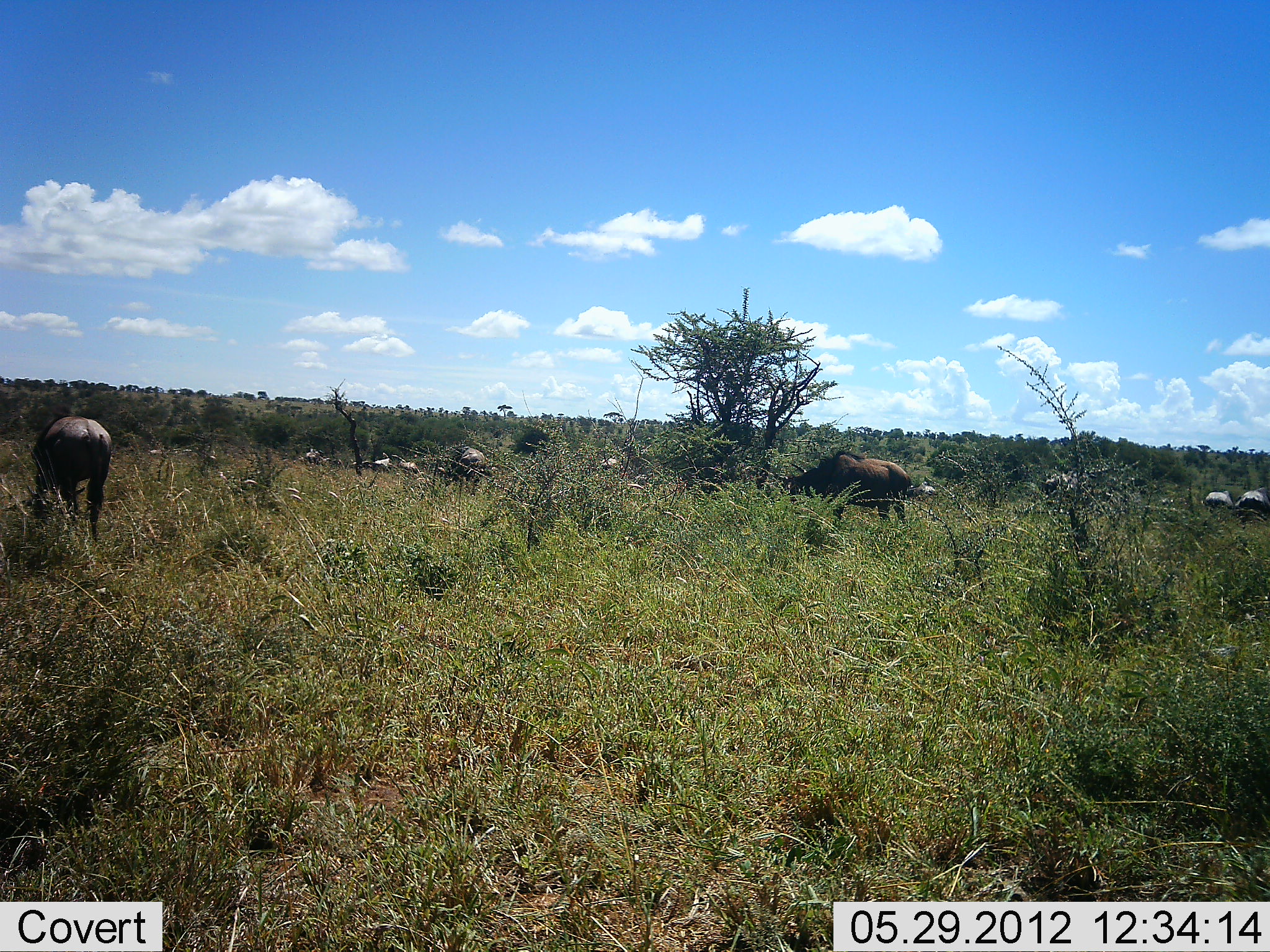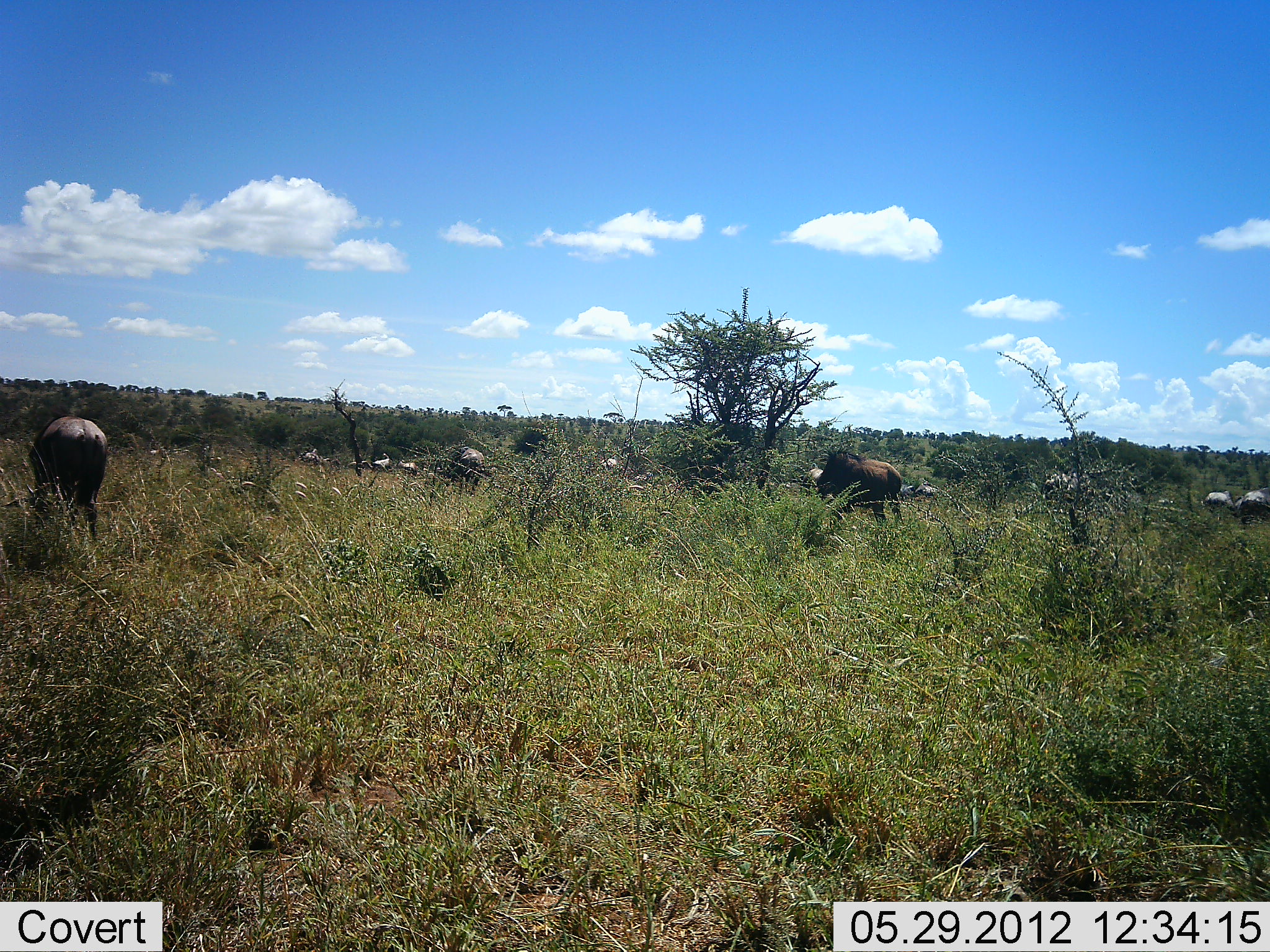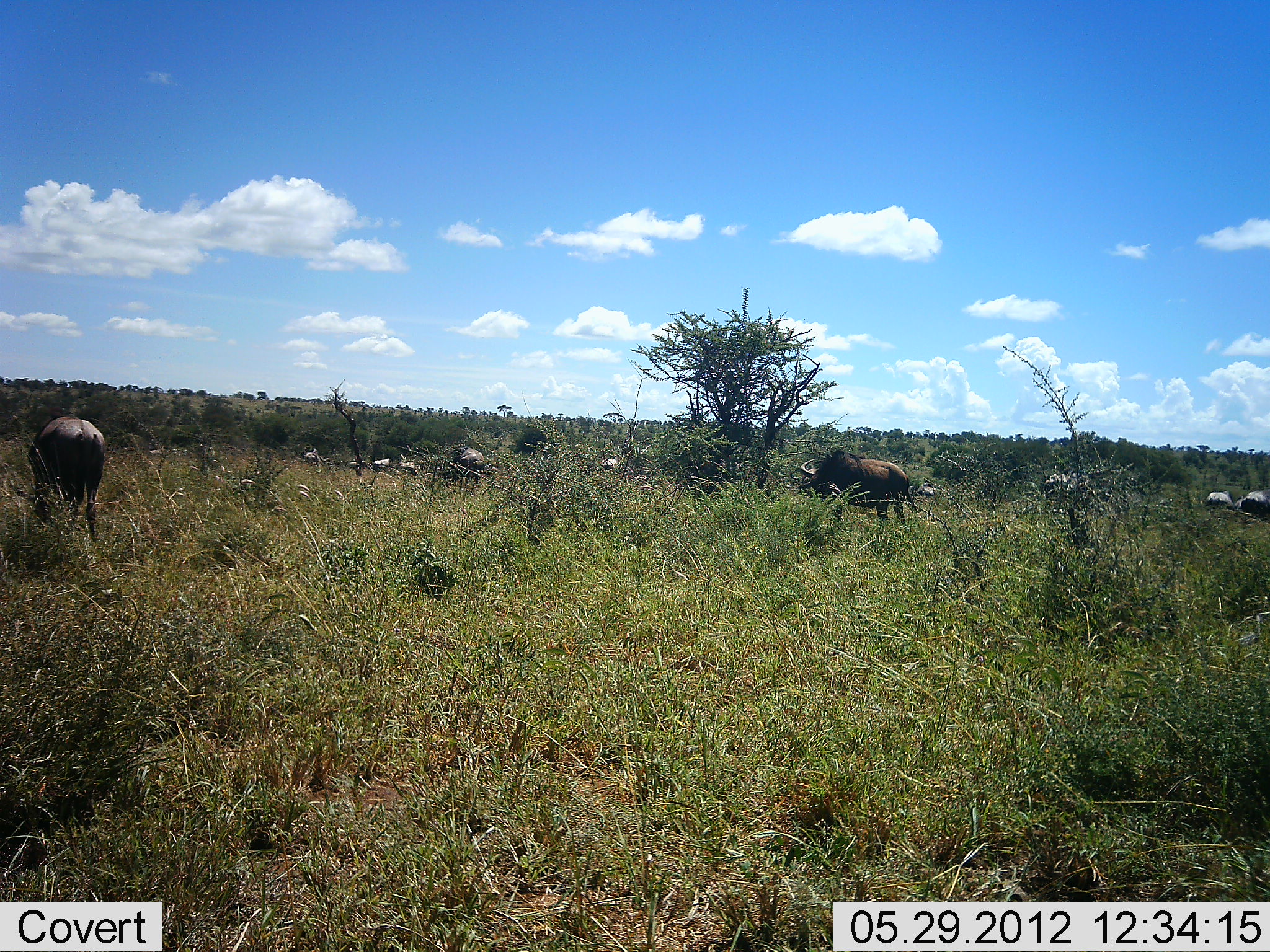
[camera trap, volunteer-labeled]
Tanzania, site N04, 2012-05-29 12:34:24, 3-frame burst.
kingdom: Animalia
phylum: Chordata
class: Mammalia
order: Artiodactyla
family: Bovidae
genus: Connochaetes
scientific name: Connochaetes taurinus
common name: blue wildebeest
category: wildebeest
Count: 11-50.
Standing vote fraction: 30%.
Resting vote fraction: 0%.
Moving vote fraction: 20%.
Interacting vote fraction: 0%.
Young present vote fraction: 0%.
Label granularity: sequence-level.